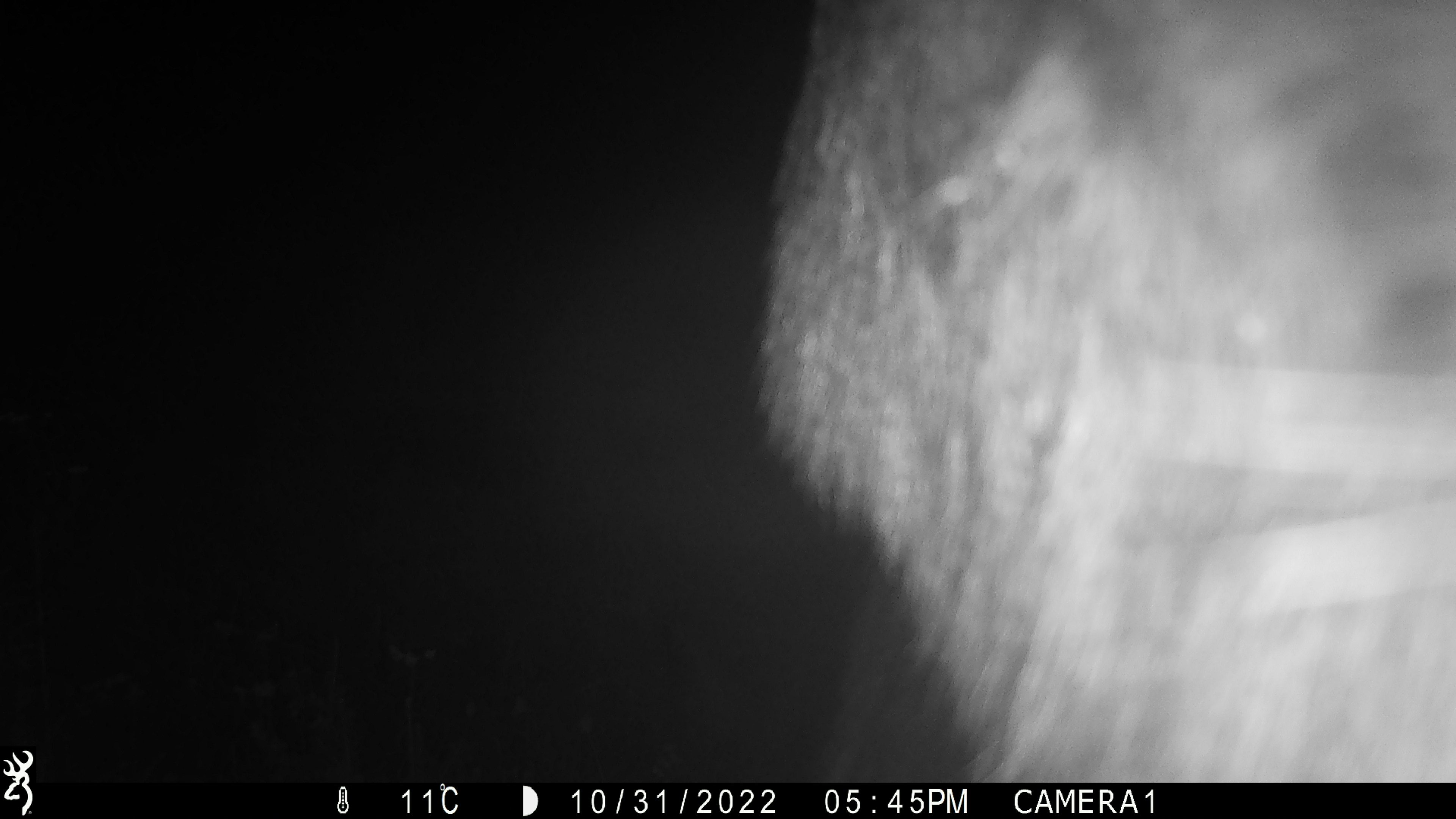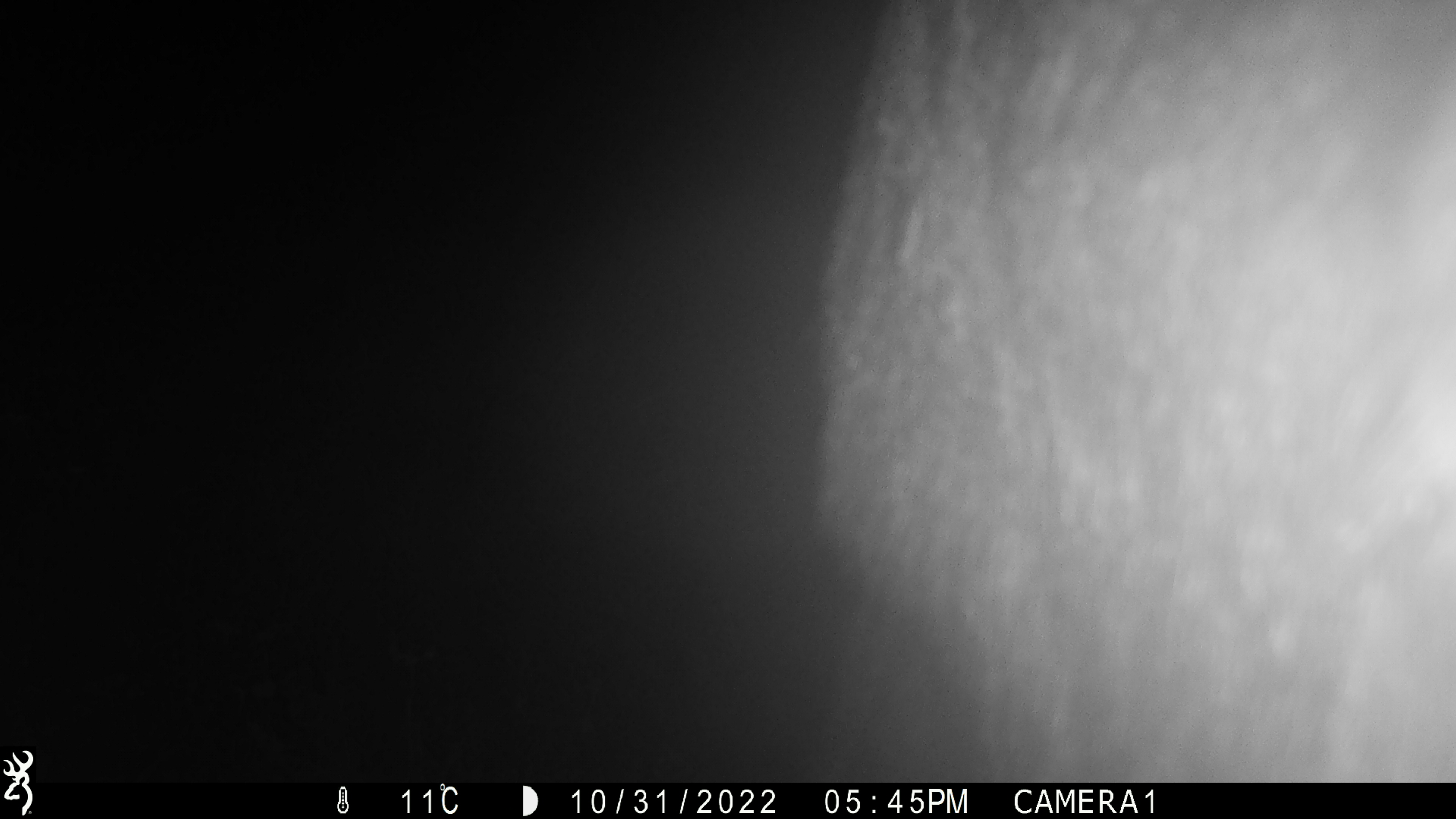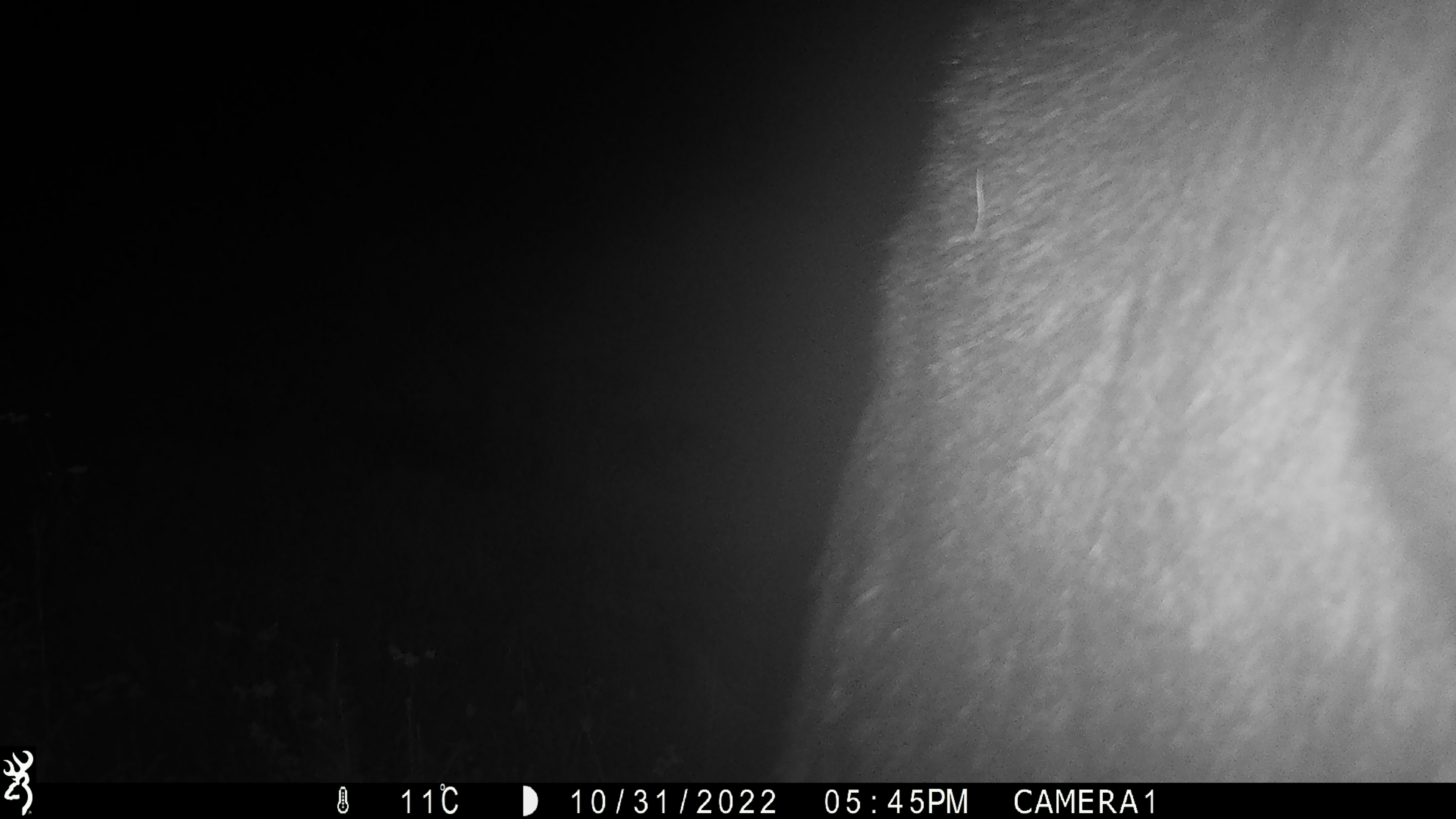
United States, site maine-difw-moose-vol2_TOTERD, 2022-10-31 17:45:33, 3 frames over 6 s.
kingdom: Animalia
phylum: Chordata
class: Mammalia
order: Artiodactyla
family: Cervidae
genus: Alces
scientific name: Alces alces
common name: moose